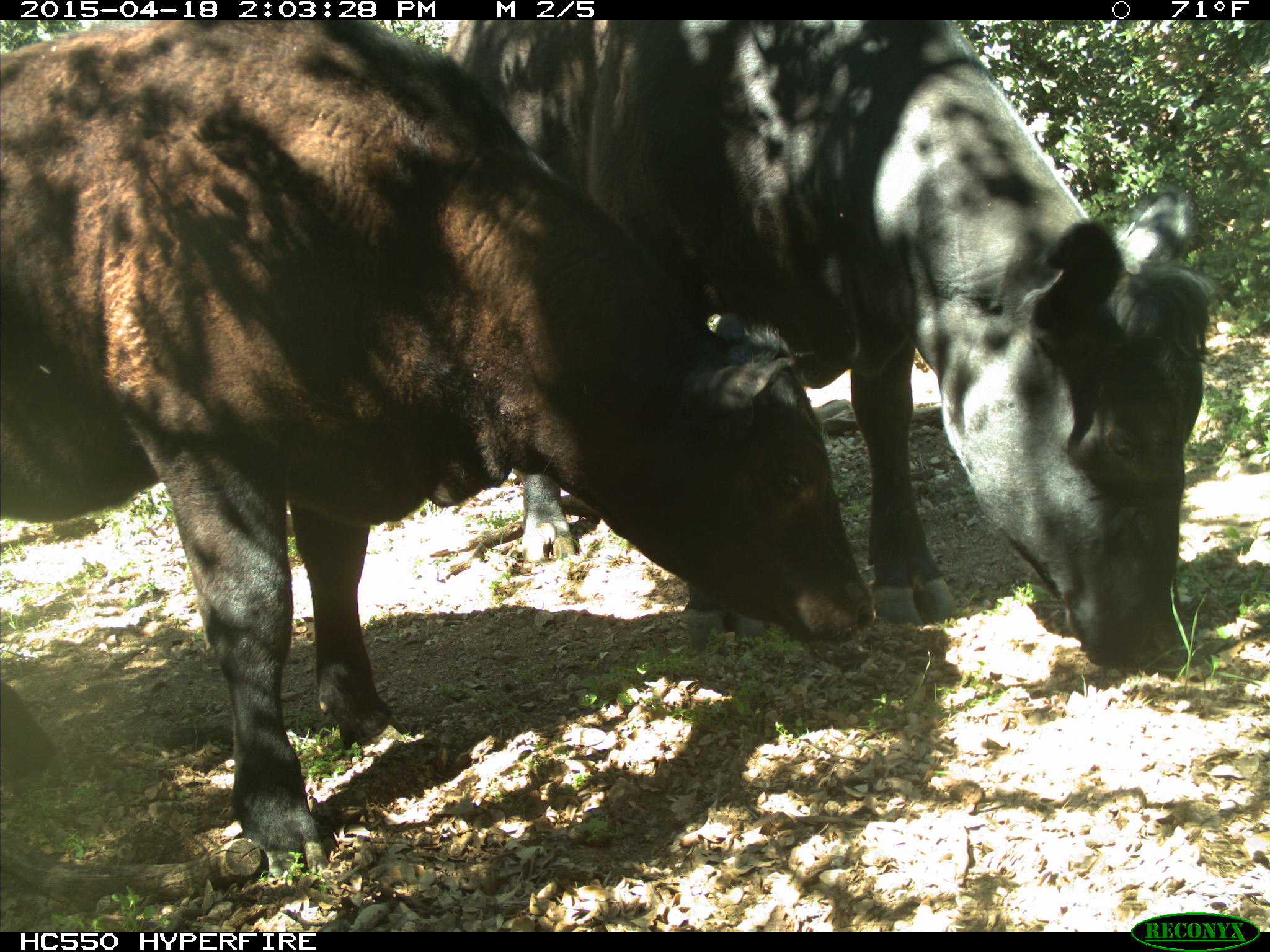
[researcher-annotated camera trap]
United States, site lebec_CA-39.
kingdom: Animalia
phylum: Chordata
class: Mammalia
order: Artiodactyla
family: Bovidae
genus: Bos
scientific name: Bos taurus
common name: domestic cow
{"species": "Bos taurus (domestic cow)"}